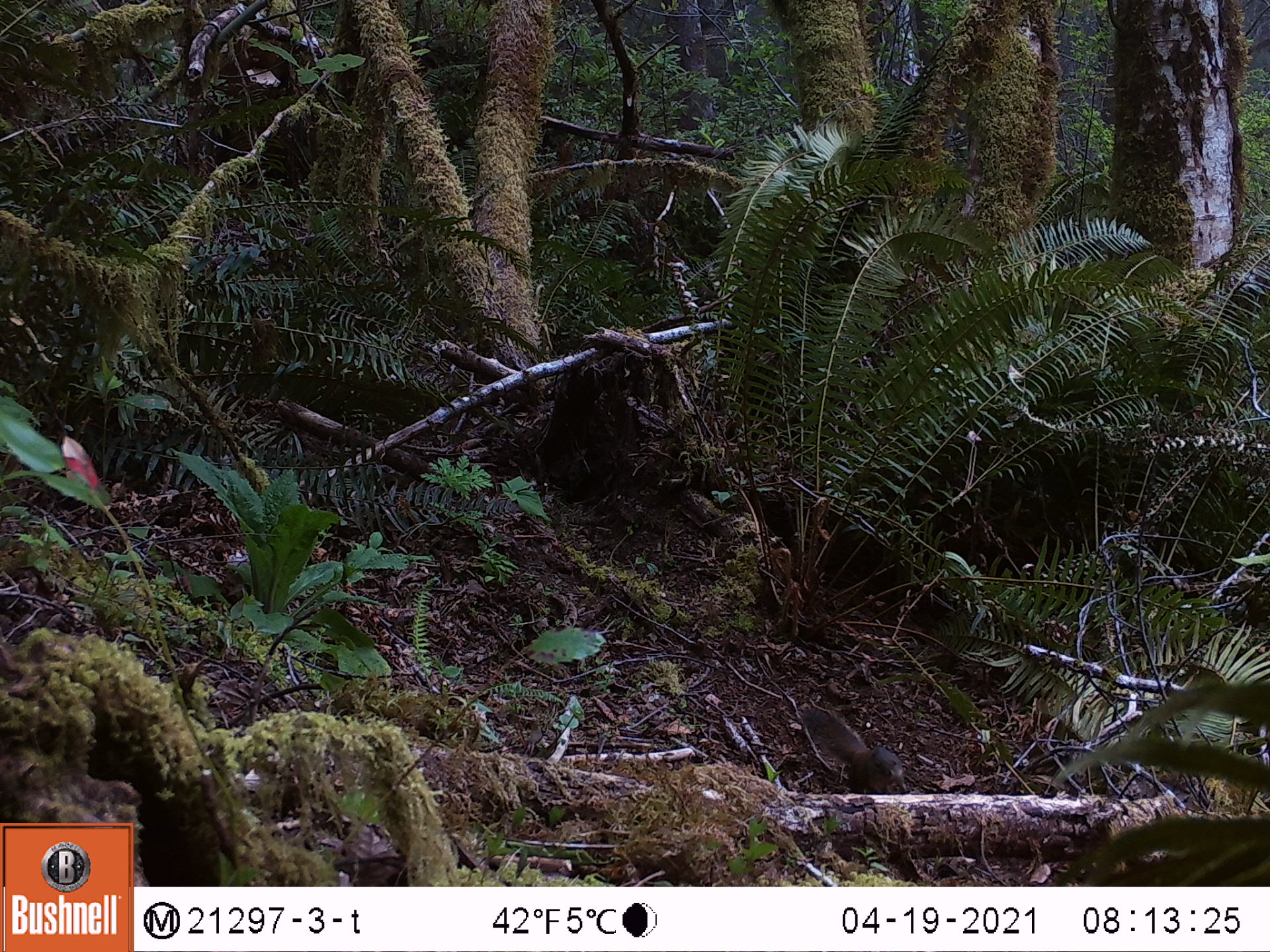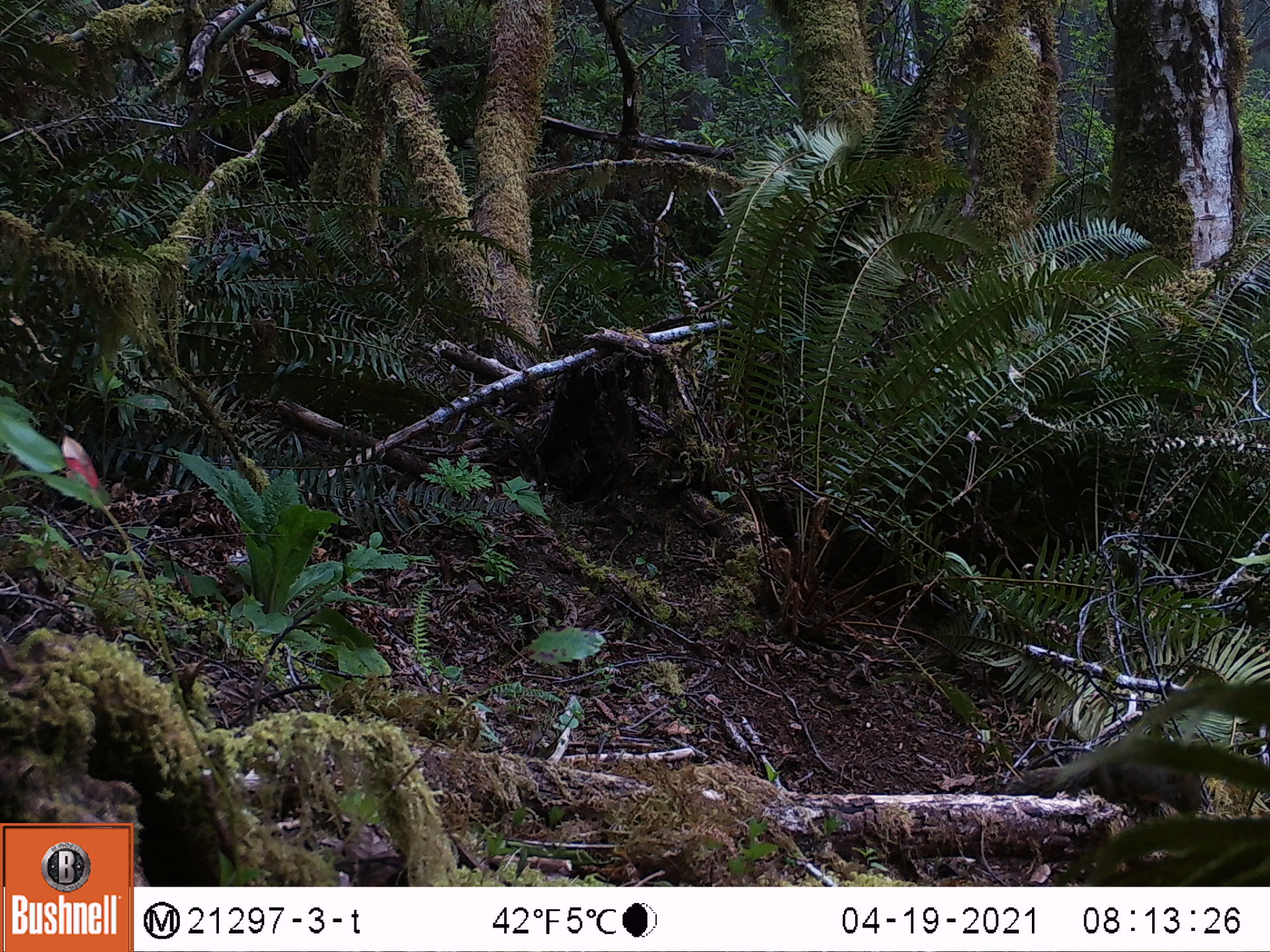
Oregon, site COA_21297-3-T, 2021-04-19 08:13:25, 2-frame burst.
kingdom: Animalia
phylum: Chordata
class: Mammalia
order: Rodentia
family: Sciuridae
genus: Tamiasciurus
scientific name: Tamiasciurus douglasii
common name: douglas squirrel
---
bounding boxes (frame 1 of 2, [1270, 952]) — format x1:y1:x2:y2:
douglas squirrel: 802:701:910:795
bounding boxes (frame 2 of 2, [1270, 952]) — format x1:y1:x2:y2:
douglas squirrel: 1073:754:1203:821